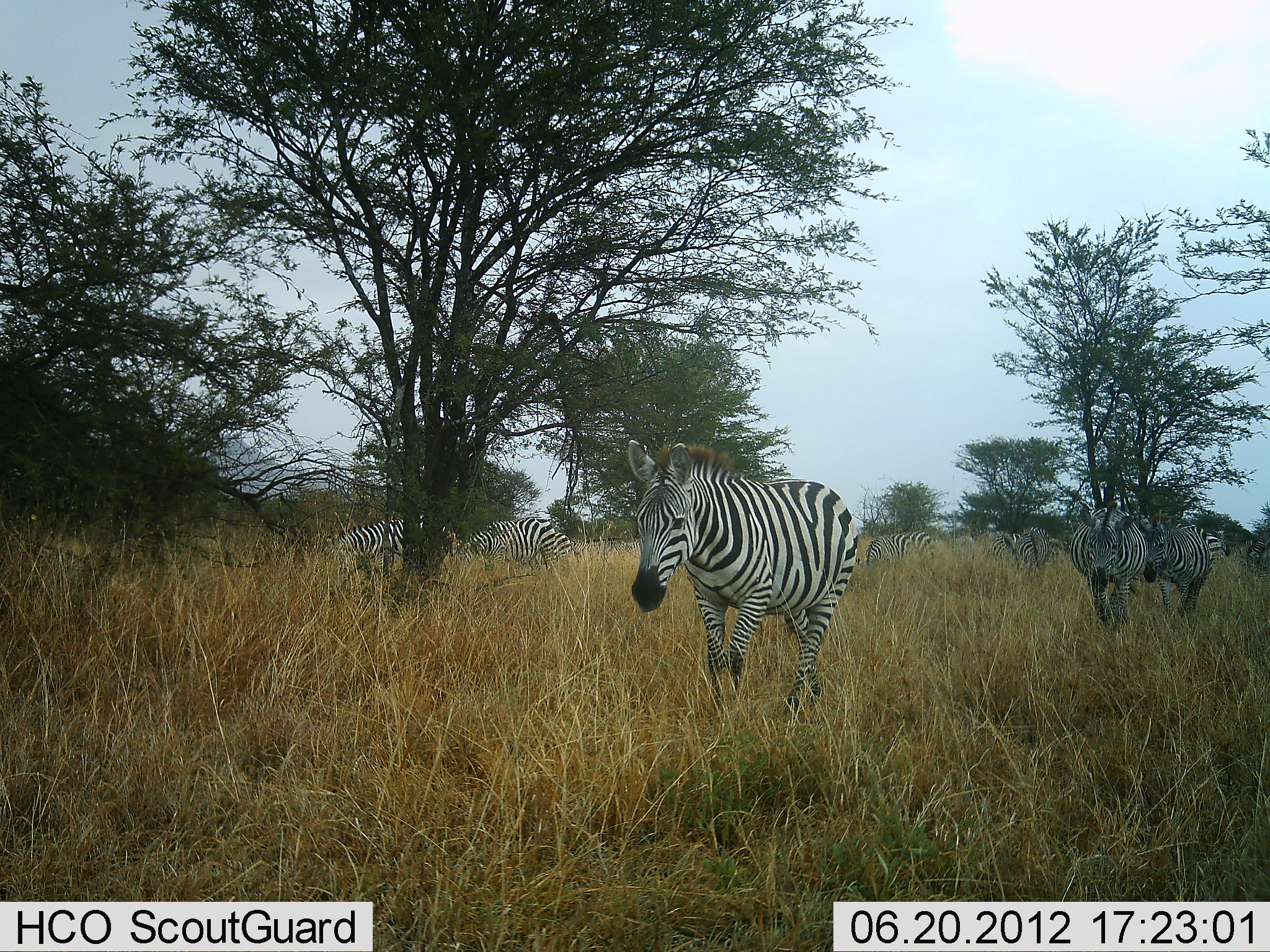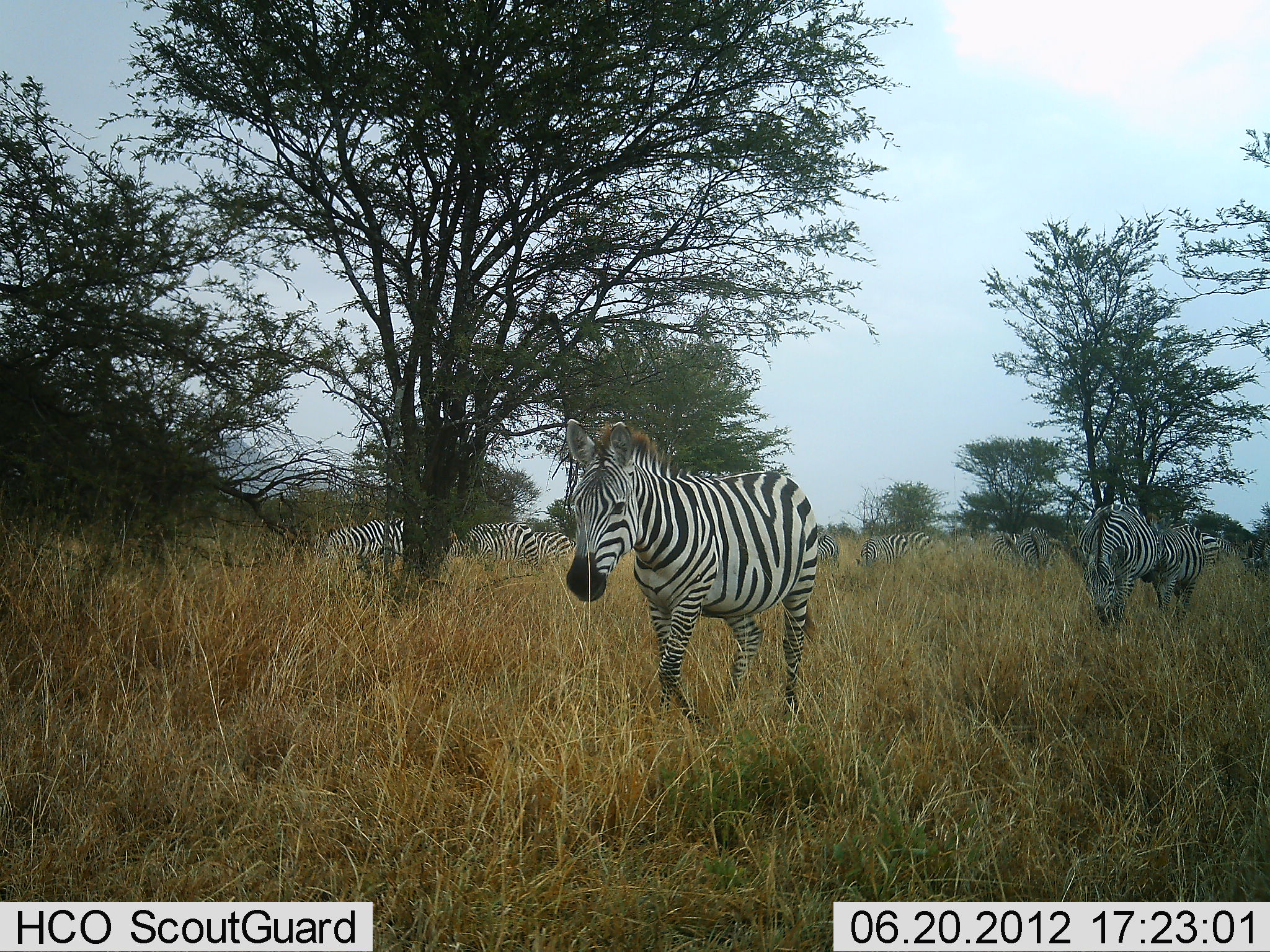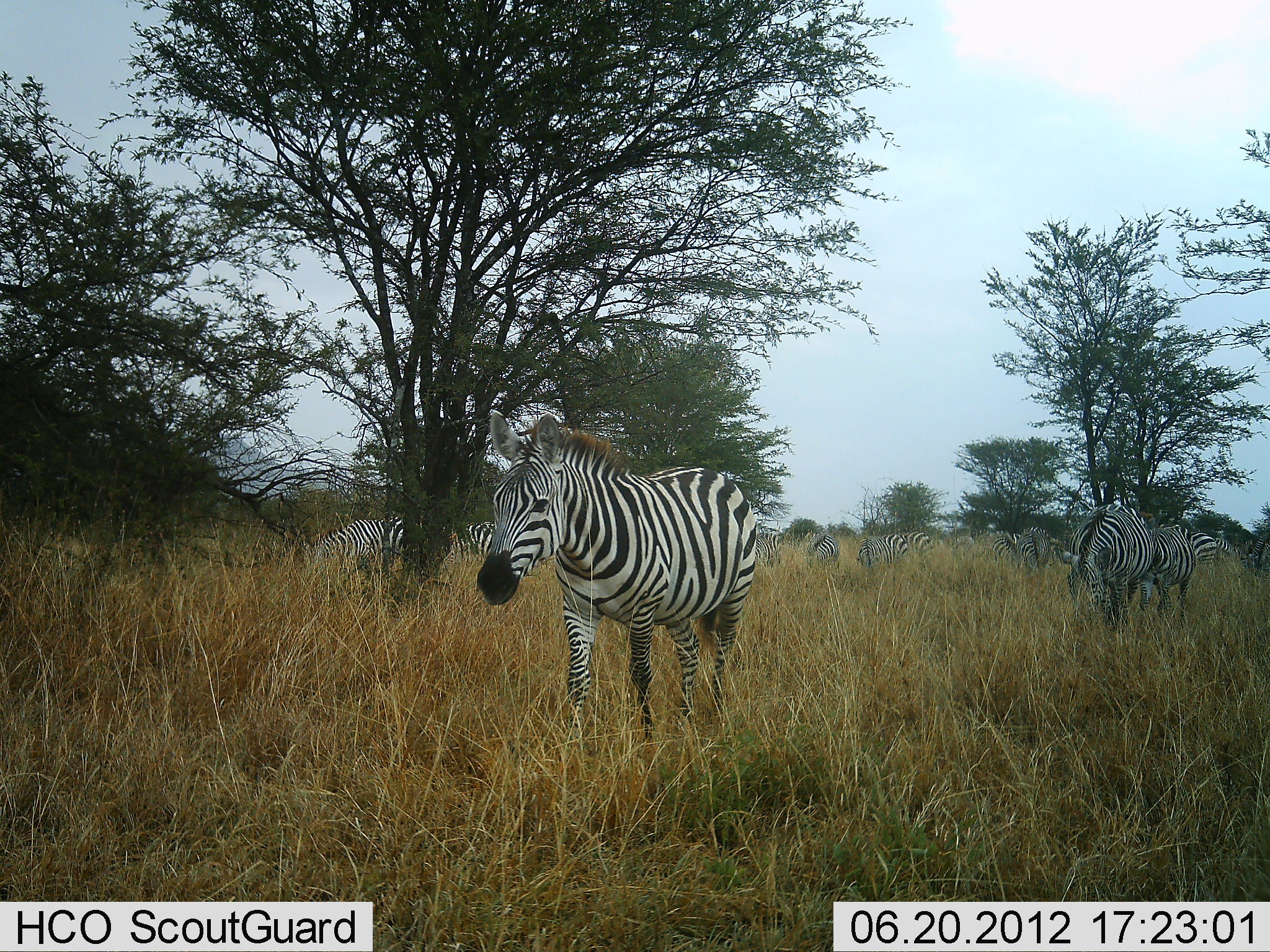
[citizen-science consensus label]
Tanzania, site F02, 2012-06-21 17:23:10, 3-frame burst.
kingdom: Animalia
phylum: Chordata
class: Mammalia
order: Perissodactyla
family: Equidae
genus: Equus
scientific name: Equus quagga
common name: plains zebra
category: zebra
Zebra (plains zebra) (Equus quagga), count 11-50. Behavior (volunteer vote fractions): standing 70%, resting 0%, moving 90%, interacting 0%. Young present (vote fraction): 0%. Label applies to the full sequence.